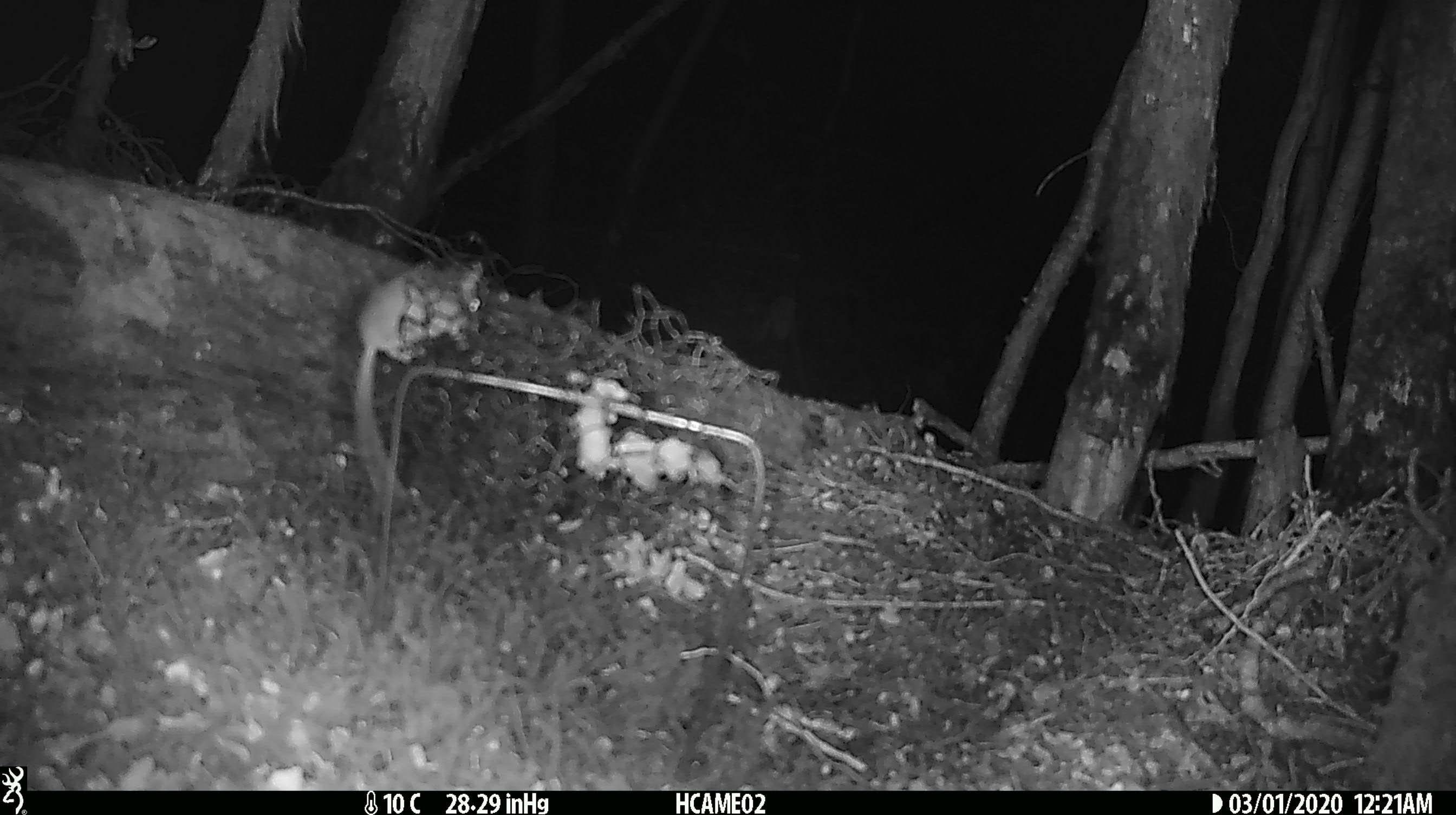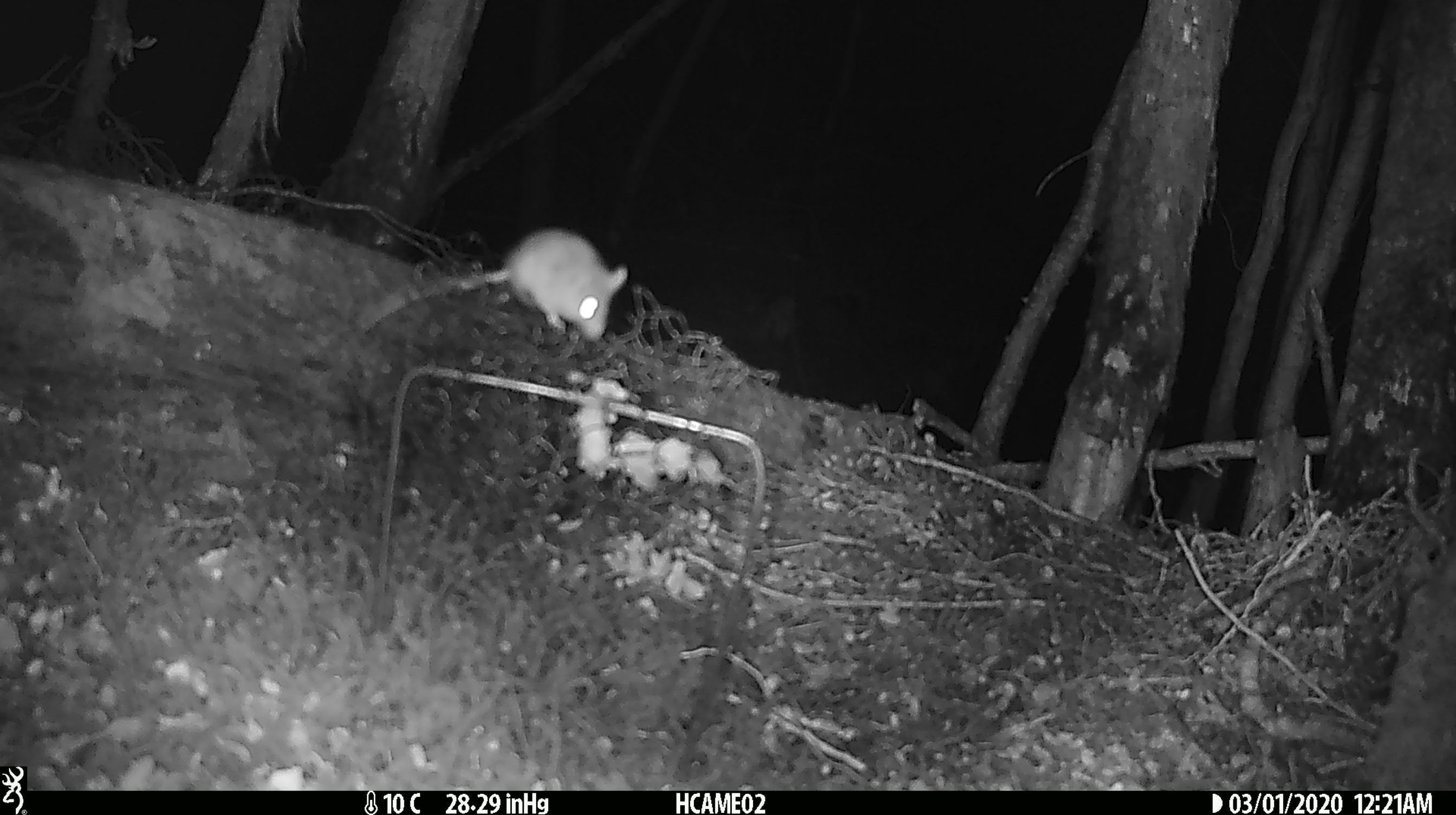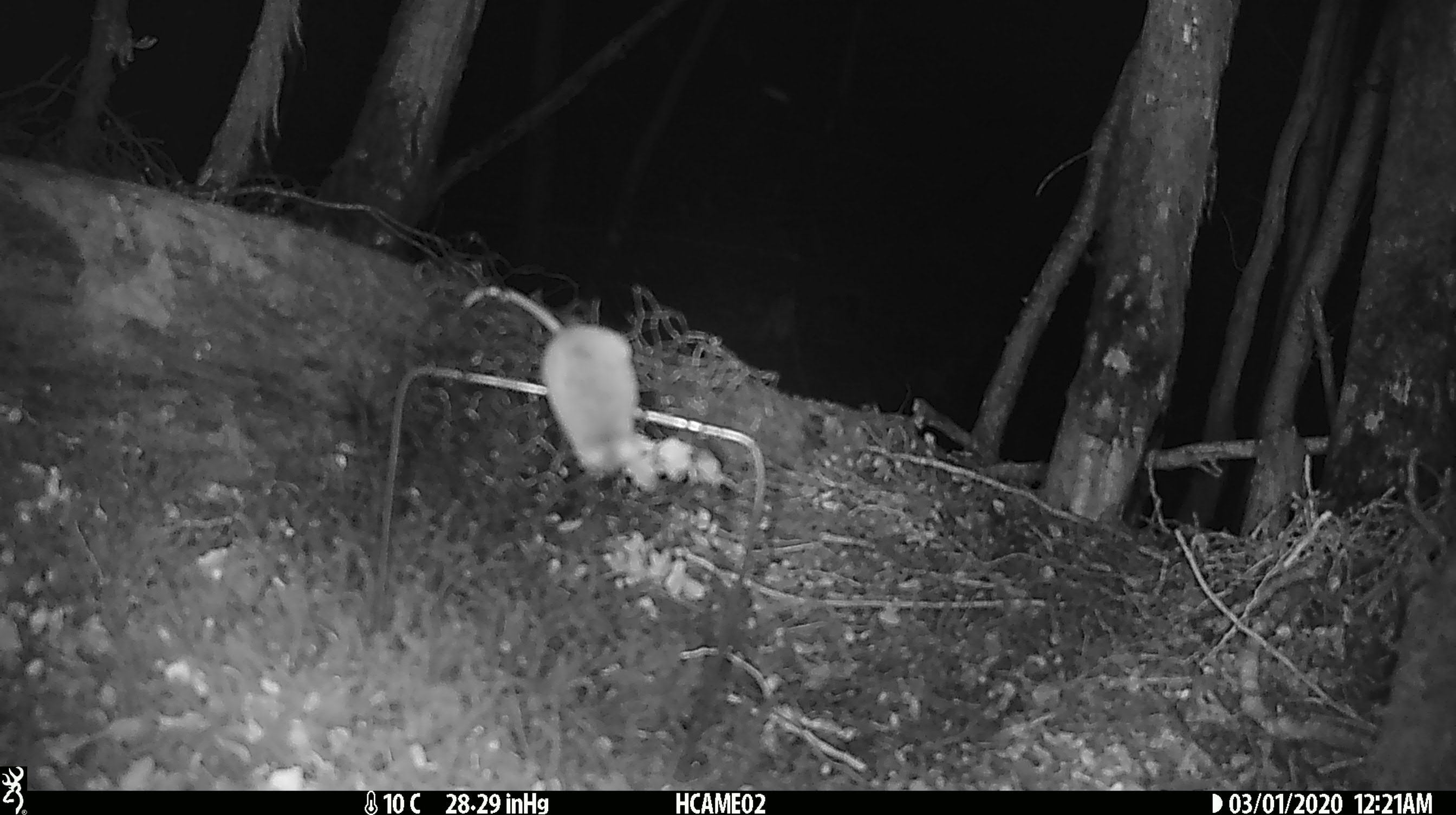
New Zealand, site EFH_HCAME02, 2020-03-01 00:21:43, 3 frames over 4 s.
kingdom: Animalia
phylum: Chordata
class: Mammalia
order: Rodentia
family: Muridae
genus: Mus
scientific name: Mus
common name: mouse